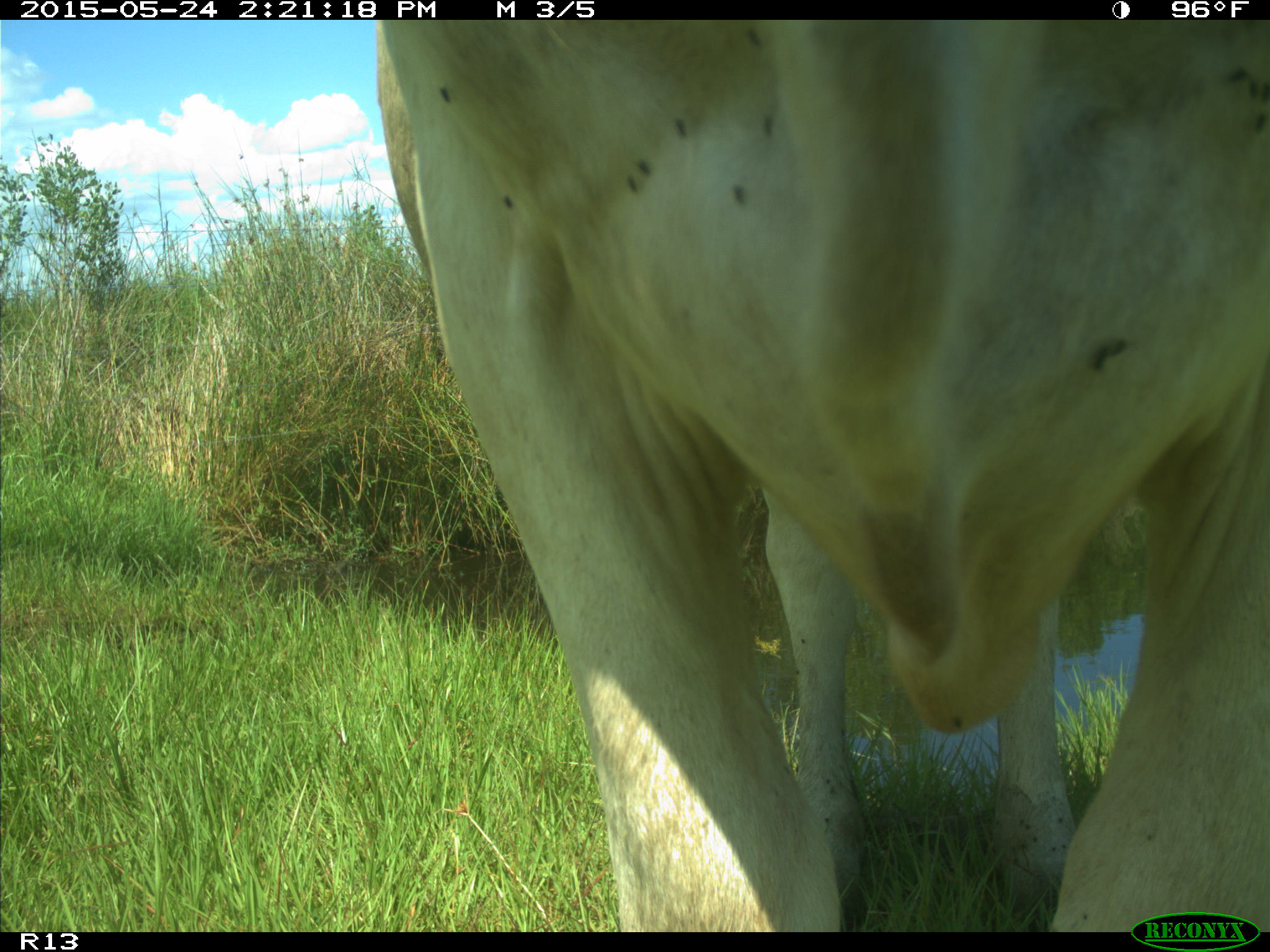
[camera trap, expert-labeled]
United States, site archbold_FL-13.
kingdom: Animalia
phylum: Chordata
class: Mammalia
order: Artiodactyla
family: Bovidae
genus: Bos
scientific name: Bos taurus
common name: domestic cow